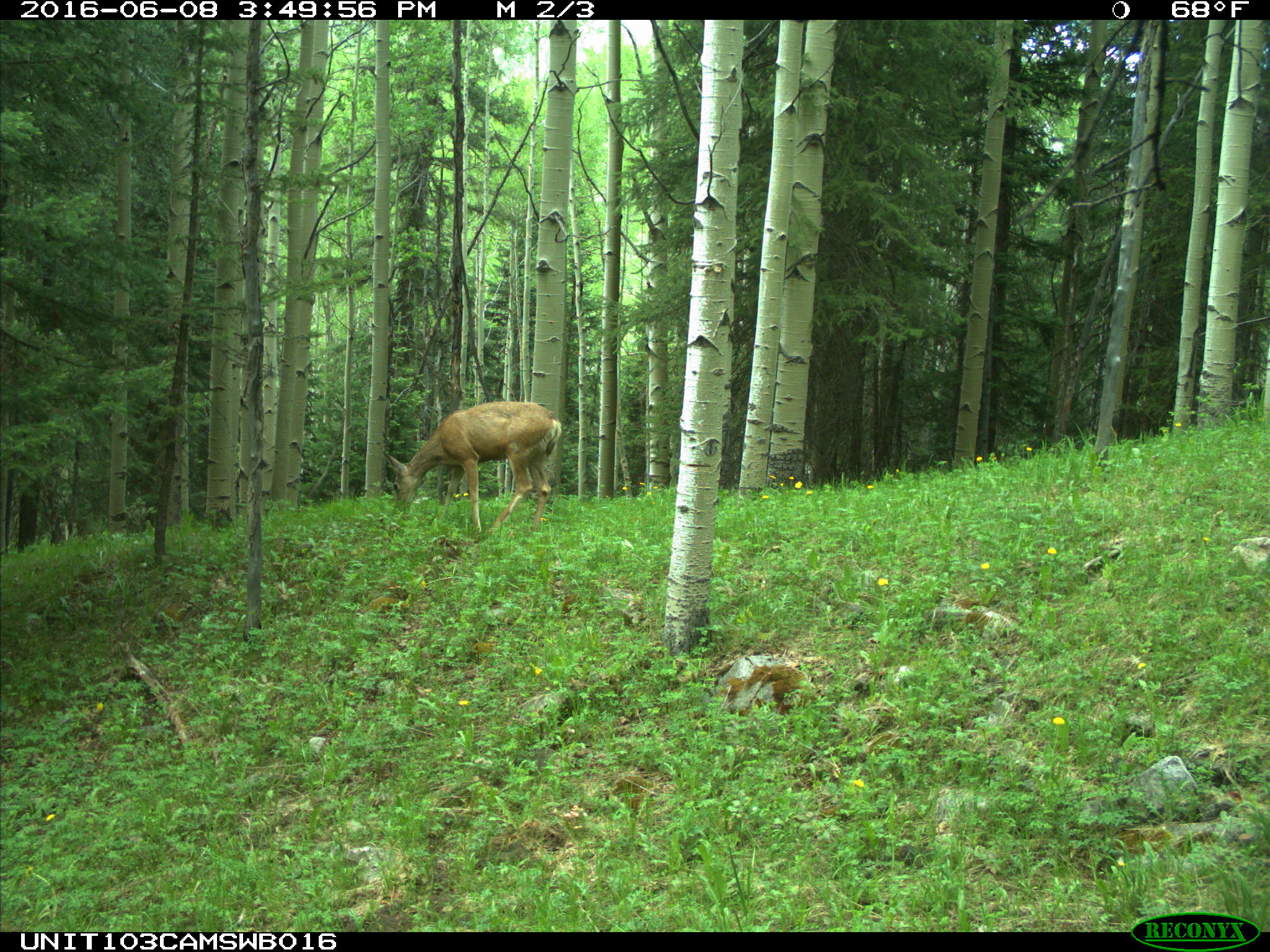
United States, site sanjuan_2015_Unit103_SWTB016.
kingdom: Animalia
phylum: Chordata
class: Mammalia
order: Artiodactyla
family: Cervidae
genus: Odocoileus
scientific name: Odocoileus hemionus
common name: mule deer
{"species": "Odocoileus hemionus (mule deer)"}